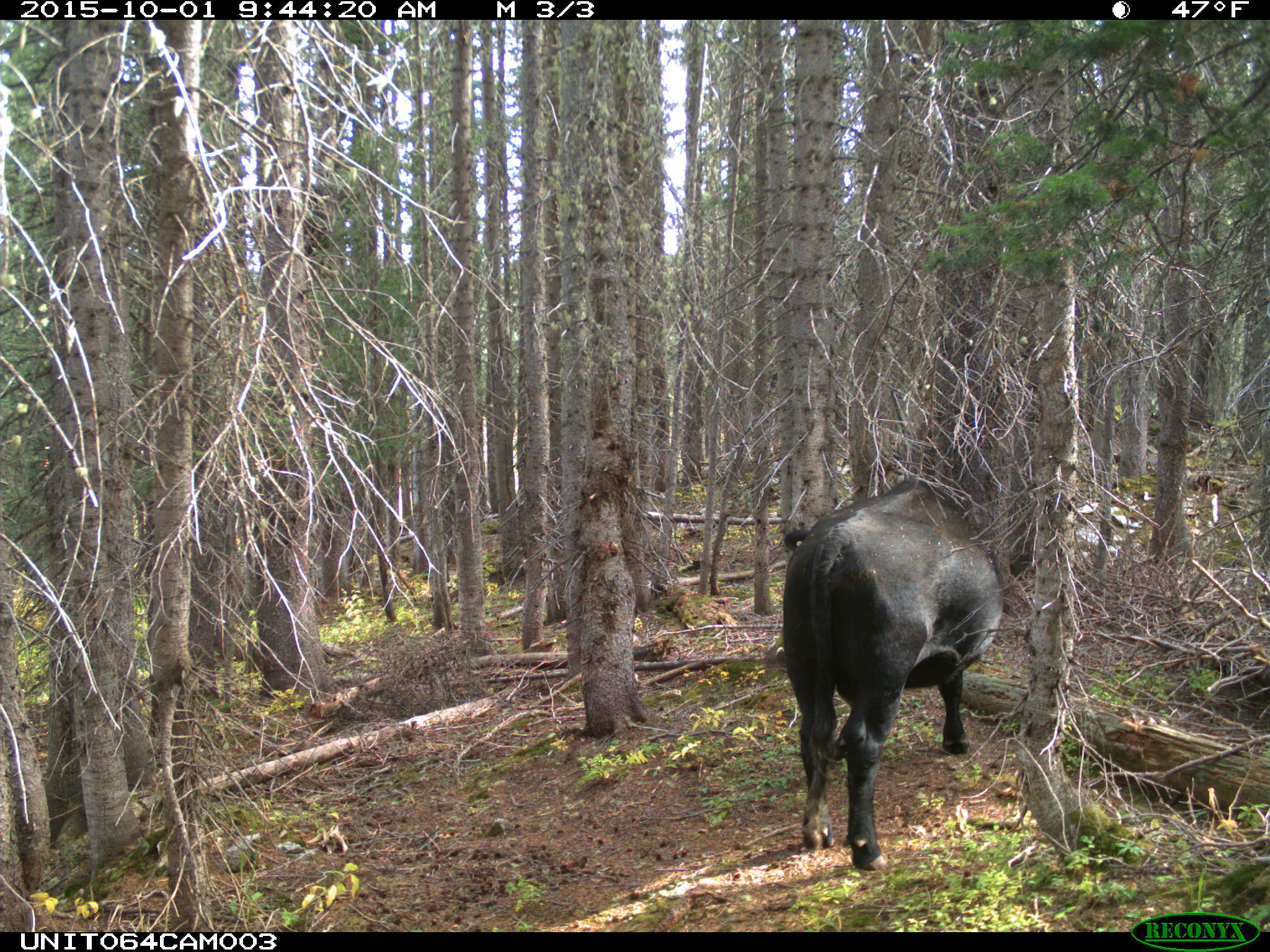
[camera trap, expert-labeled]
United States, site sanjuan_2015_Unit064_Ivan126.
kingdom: Animalia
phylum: Chordata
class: Mammalia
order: Artiodactyla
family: Bovidae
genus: Bos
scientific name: Bos taurus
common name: domestic cow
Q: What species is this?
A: Bos taurus (domestic cow).